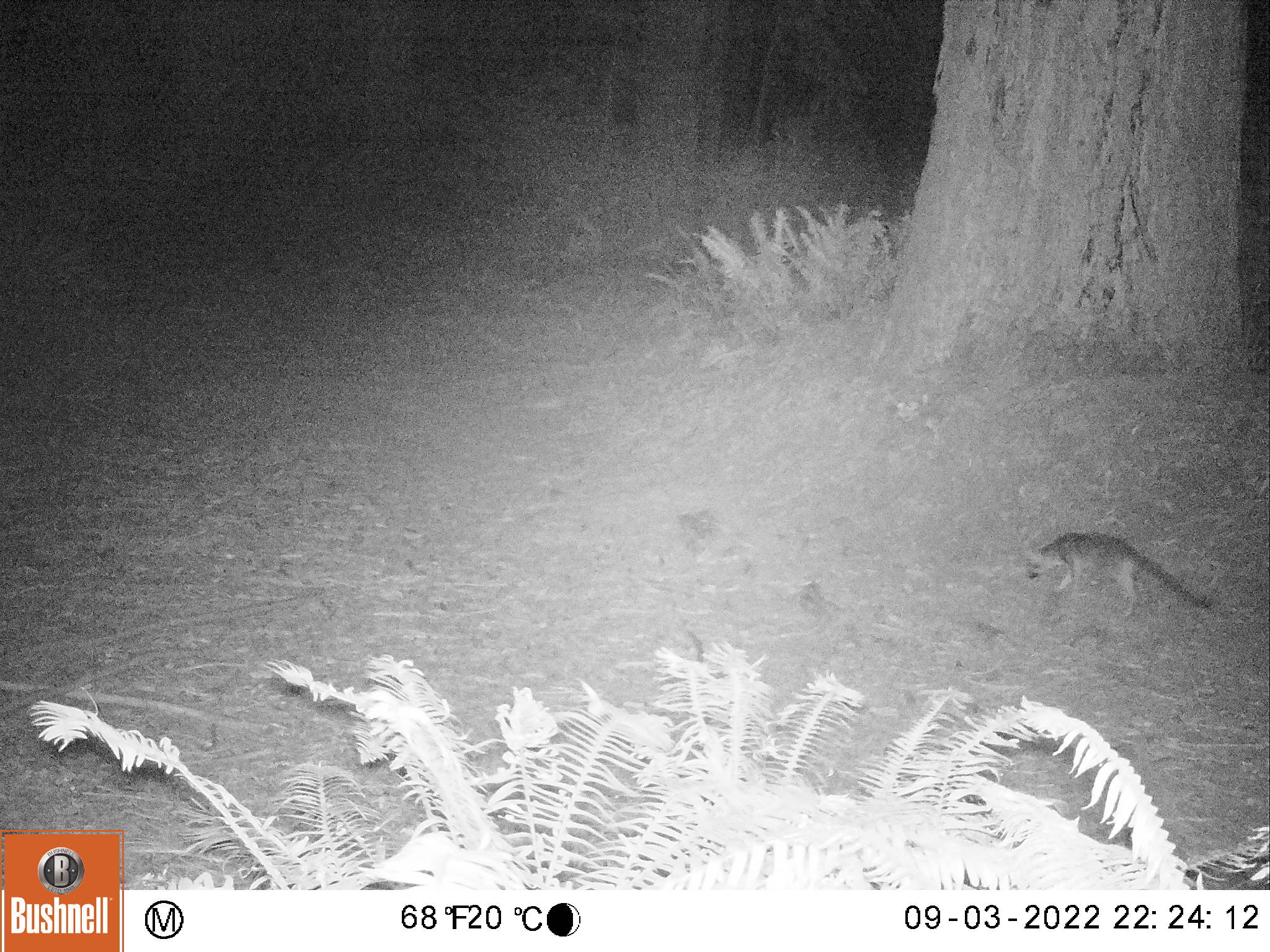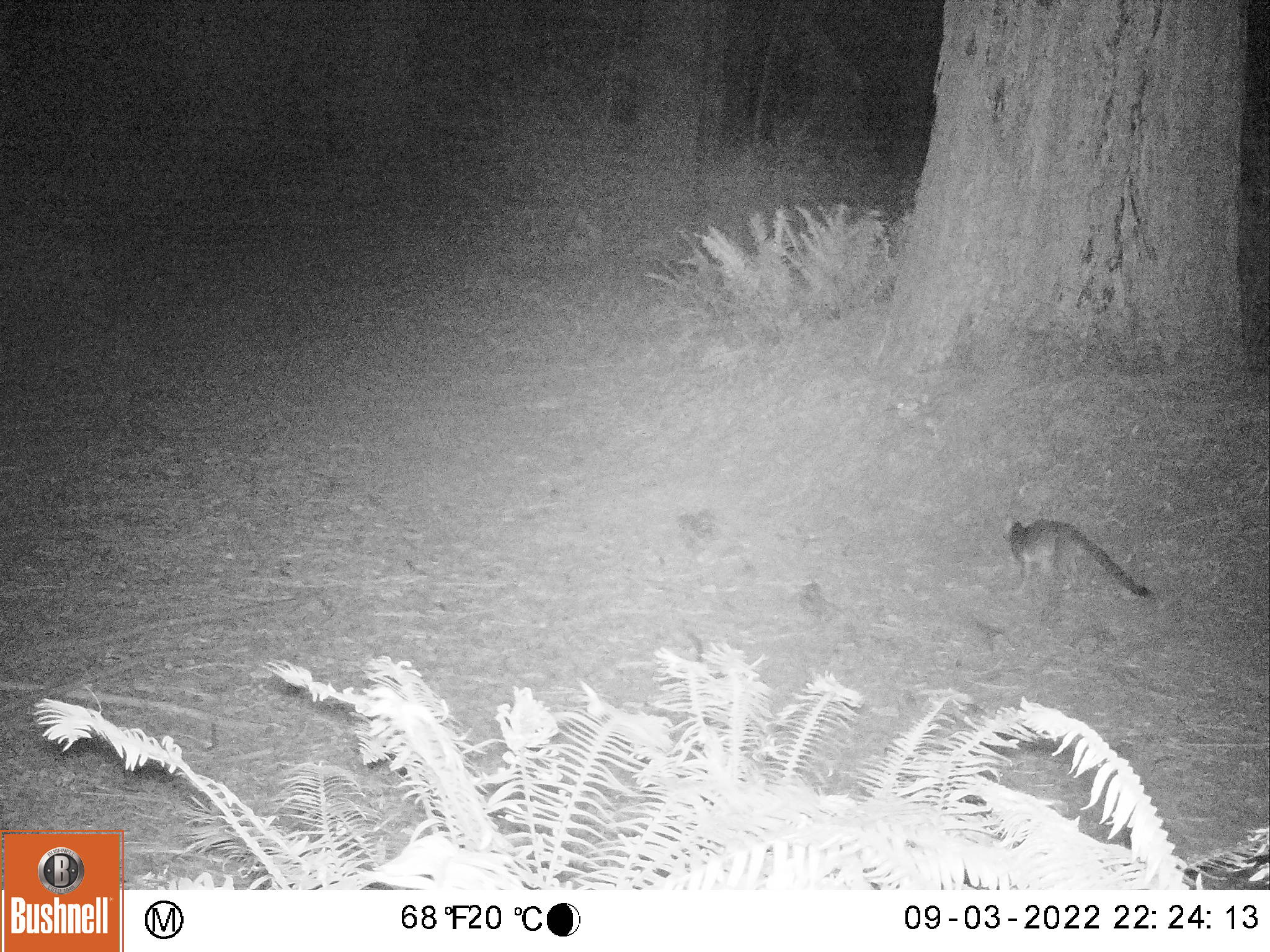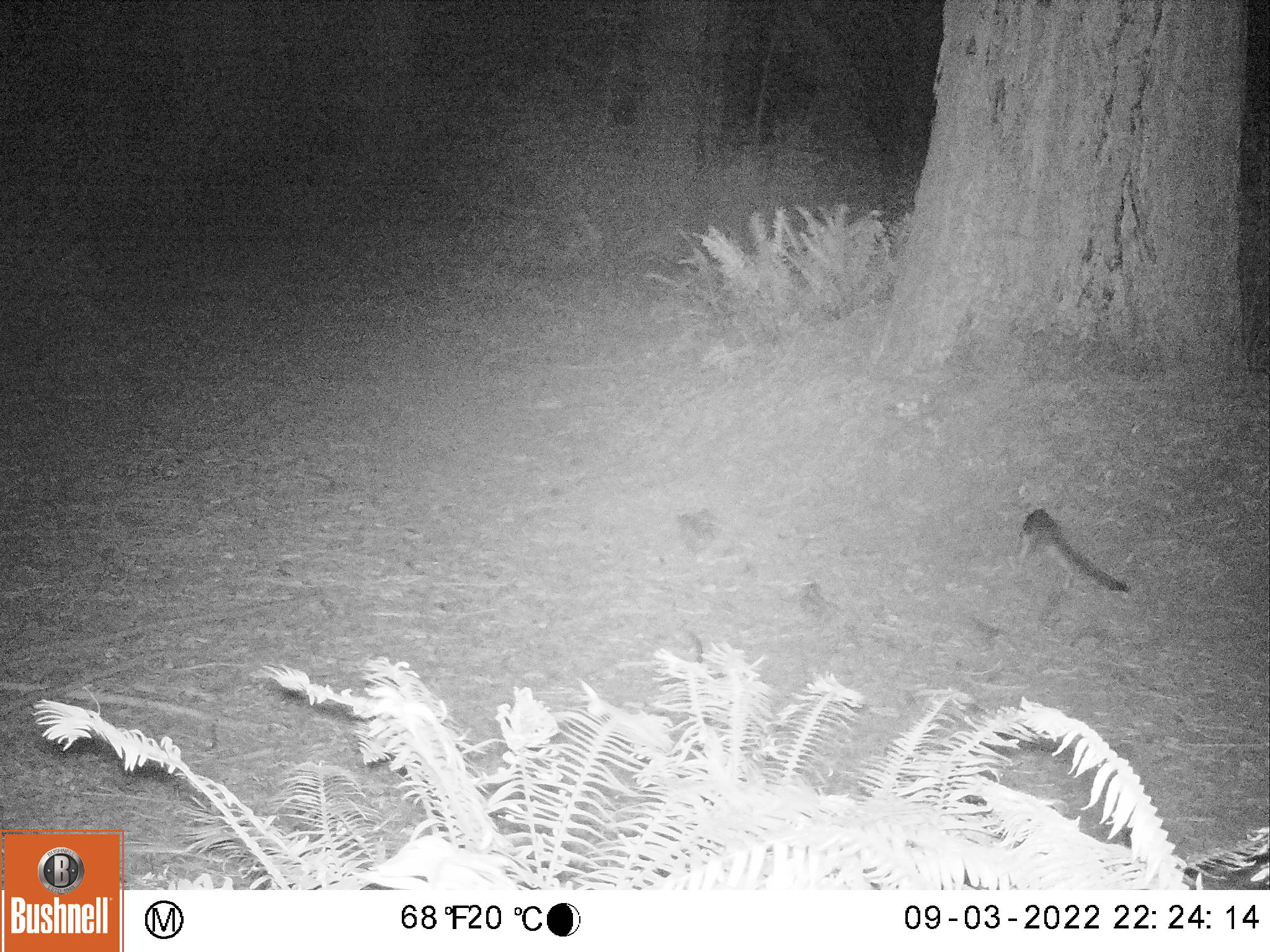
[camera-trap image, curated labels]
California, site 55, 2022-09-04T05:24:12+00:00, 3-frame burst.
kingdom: Animalia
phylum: Chordata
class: Mammalia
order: Carnivora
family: Canidae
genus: Urocyon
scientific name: Urocyon cinereoargenteus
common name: gray fox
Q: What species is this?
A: Gray fox (Urocyon cinereoargenteus).